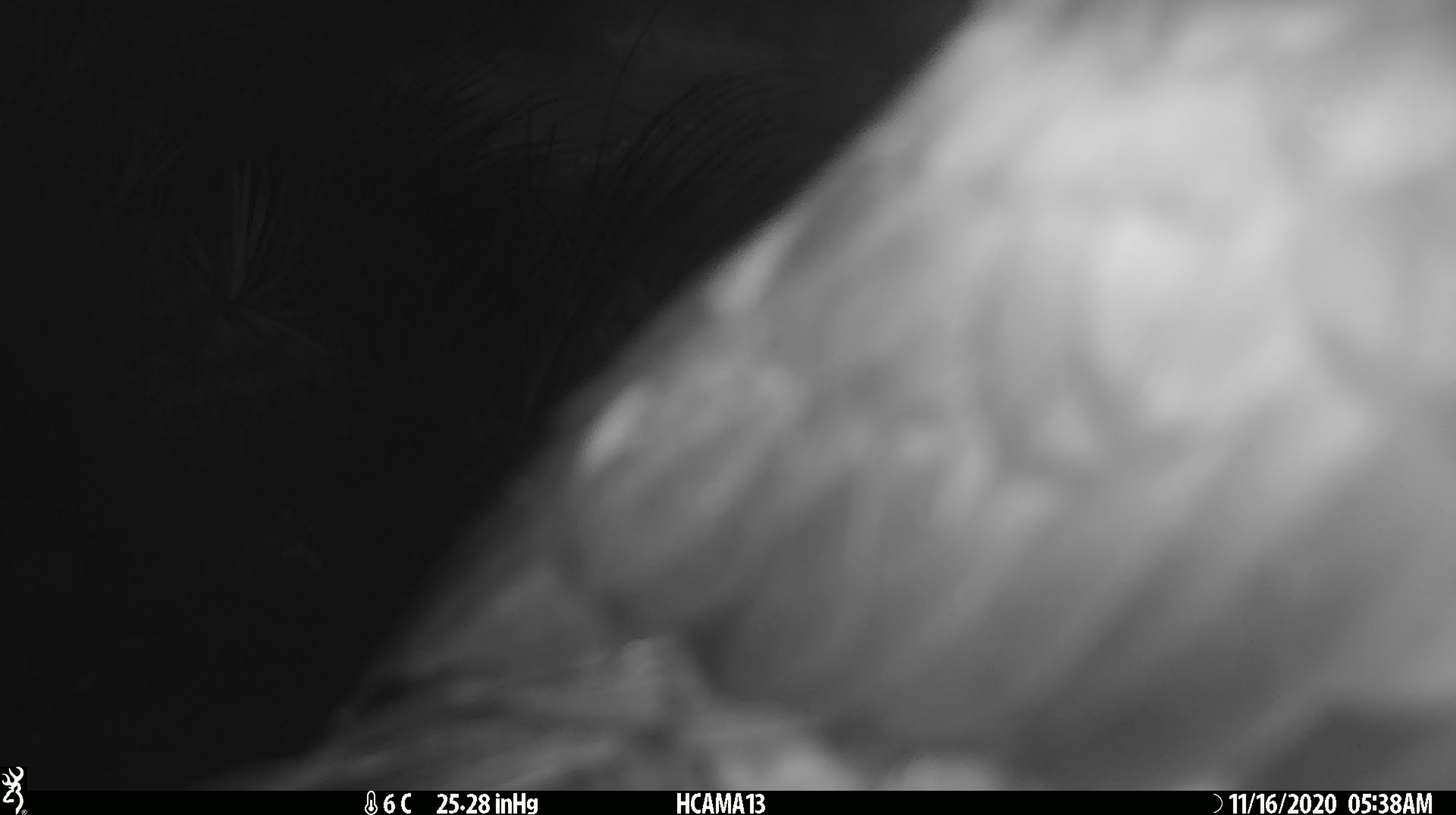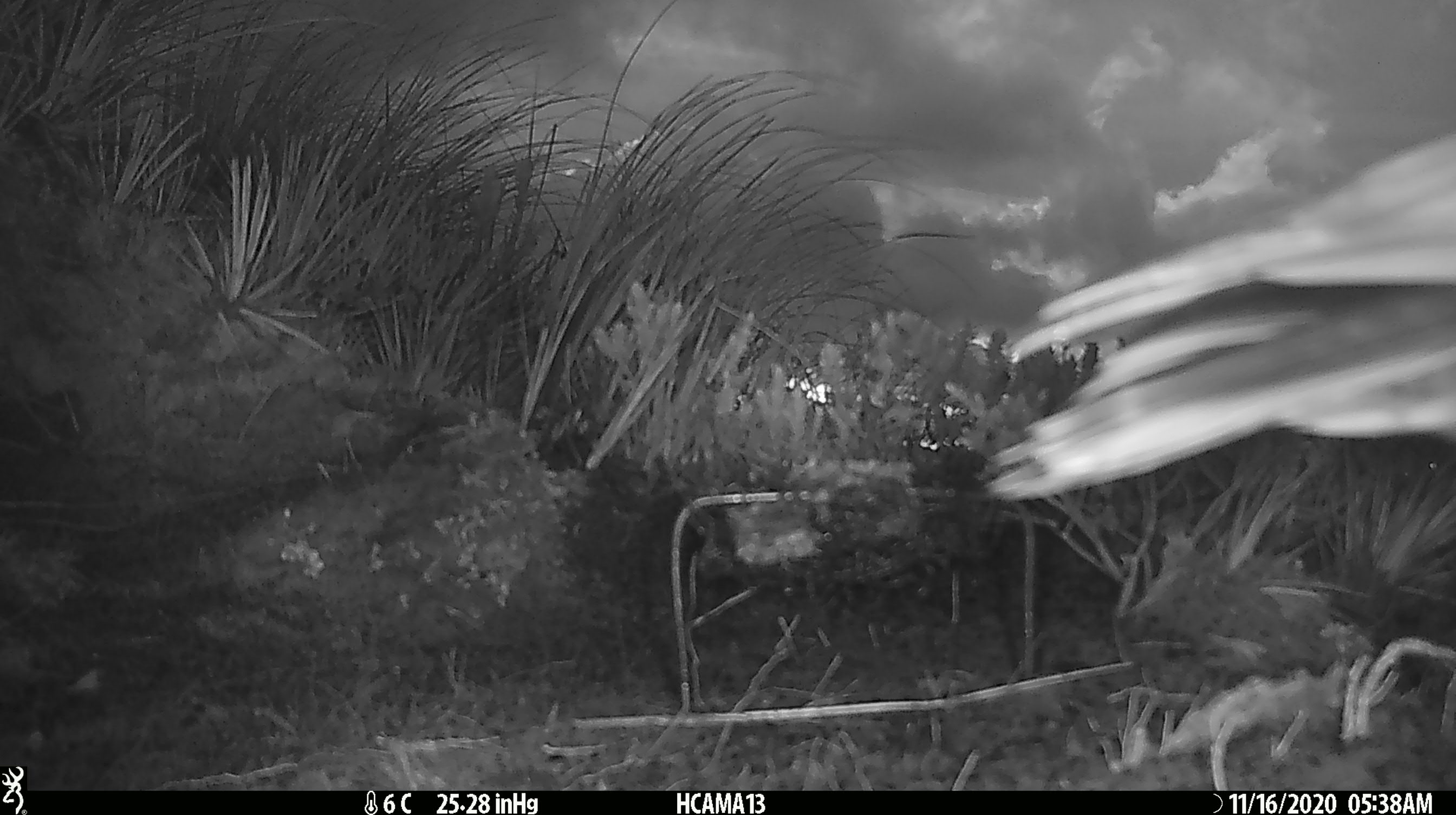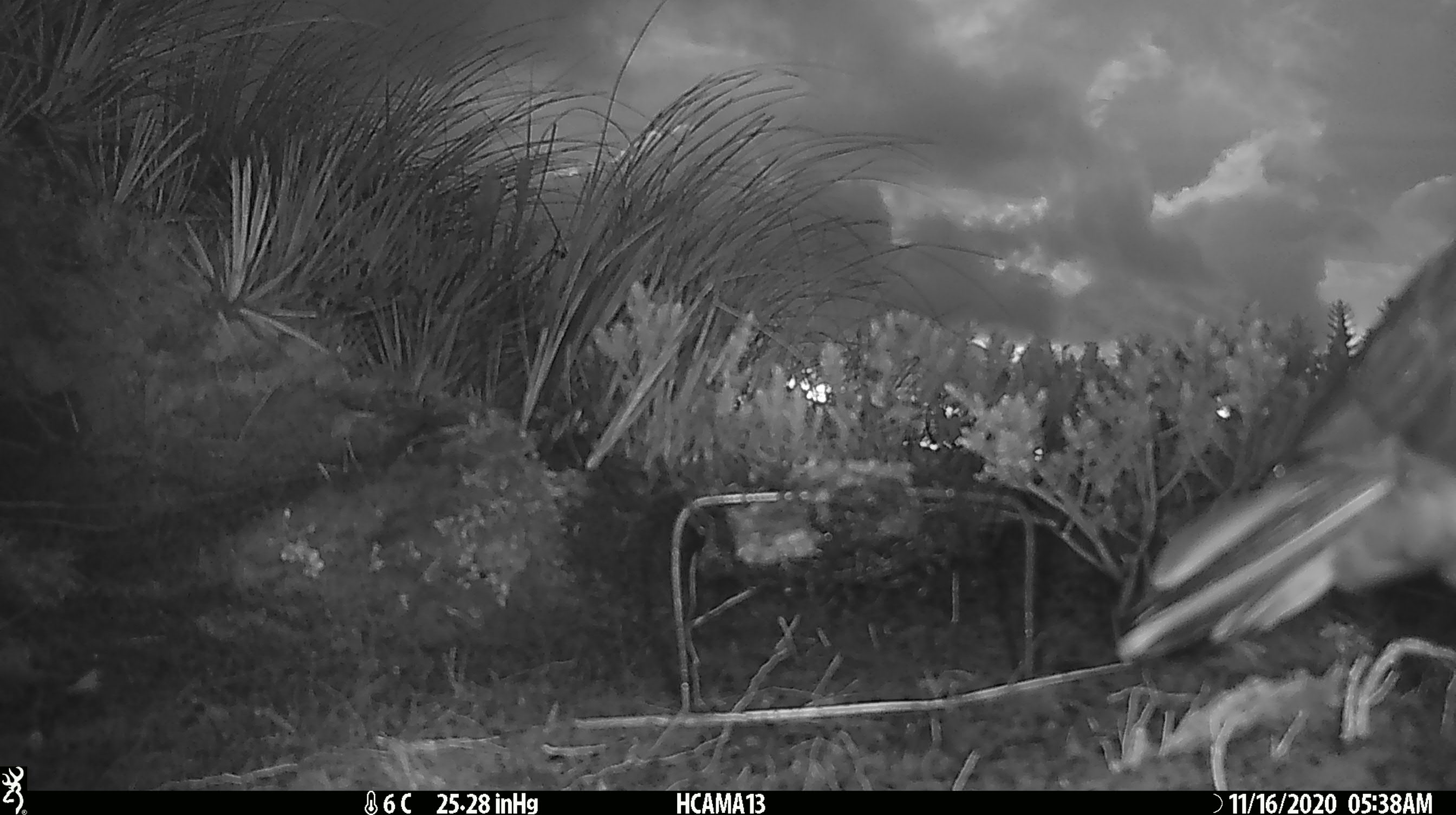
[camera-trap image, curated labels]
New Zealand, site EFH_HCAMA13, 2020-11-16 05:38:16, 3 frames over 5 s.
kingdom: Animalia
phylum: Chordata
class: Aves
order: Psittaciformes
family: Strigopidae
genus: Nestor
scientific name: Nestor notabilis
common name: kea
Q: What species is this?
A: Kea (Nestor notabilis).